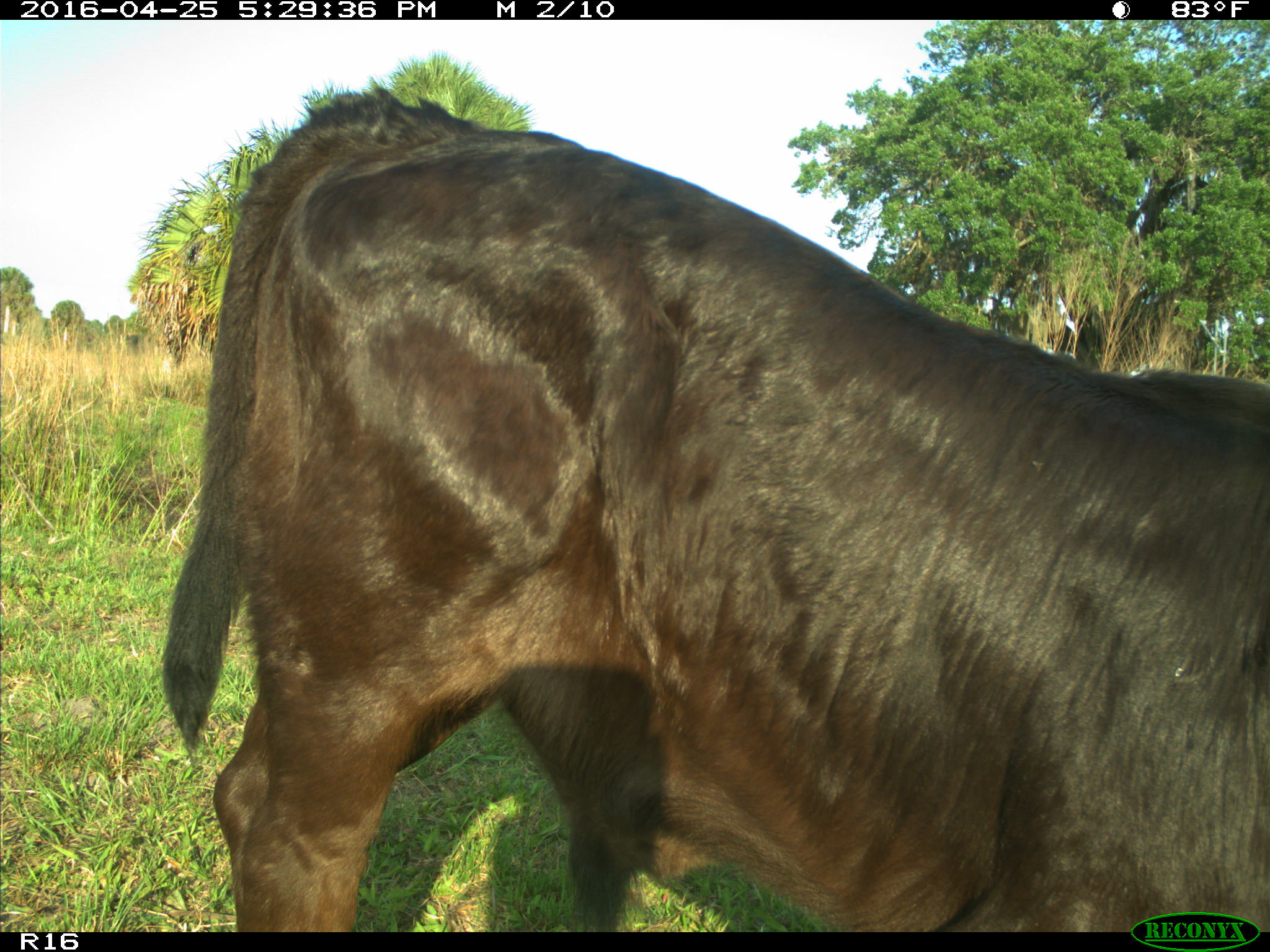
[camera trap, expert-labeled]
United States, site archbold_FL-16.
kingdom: Animalia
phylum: Chordata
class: Mammalia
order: Artiodactyla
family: Bovidae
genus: Bos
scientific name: Bos taurus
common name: domestic cow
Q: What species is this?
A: Bos taurus (domestic cow).